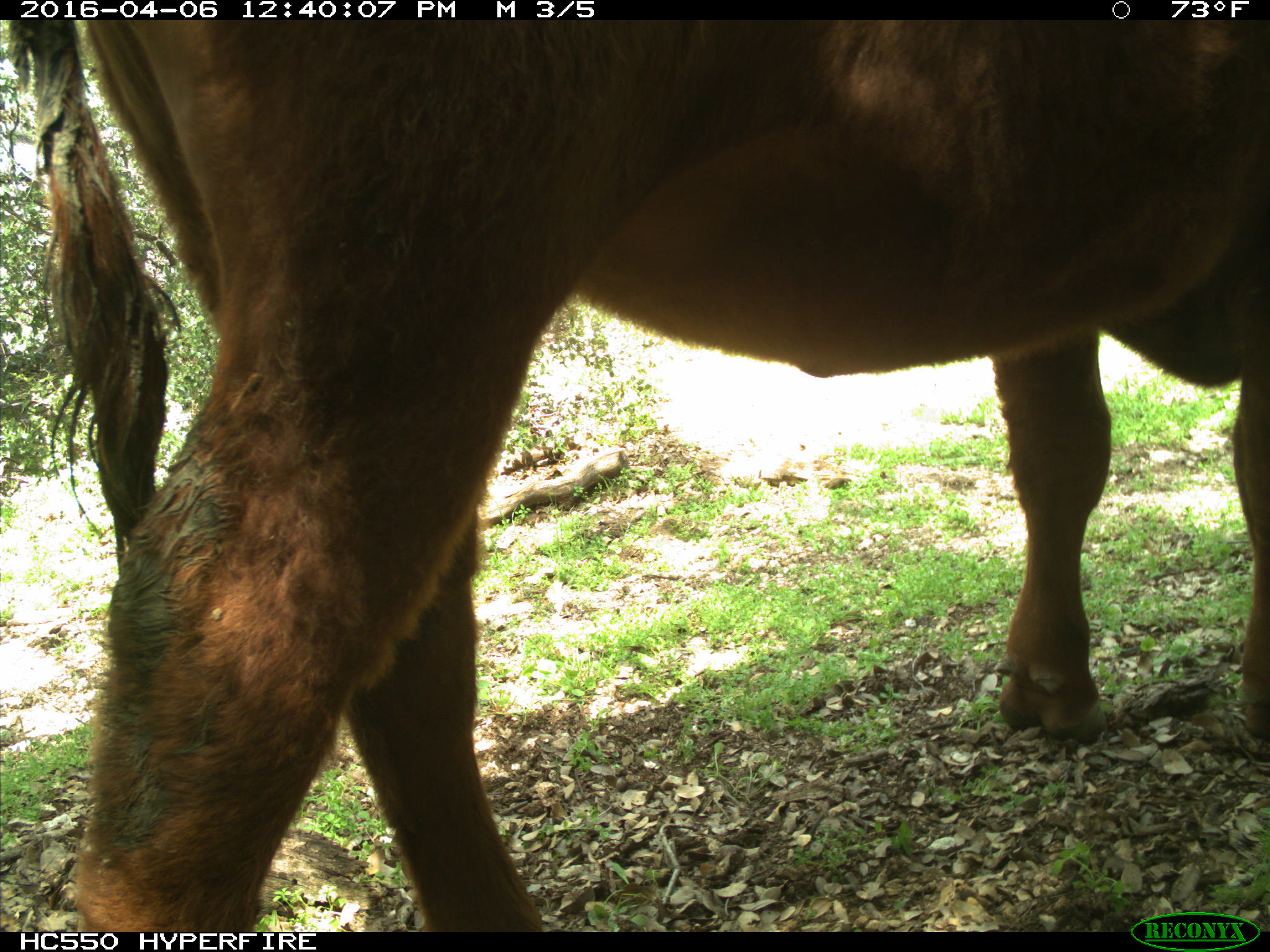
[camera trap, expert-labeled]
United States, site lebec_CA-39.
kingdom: Animalia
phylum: Chordata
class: Mammalia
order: Artiodactyla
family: Bovidae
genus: Bos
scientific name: Bos taurus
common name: domestic cow